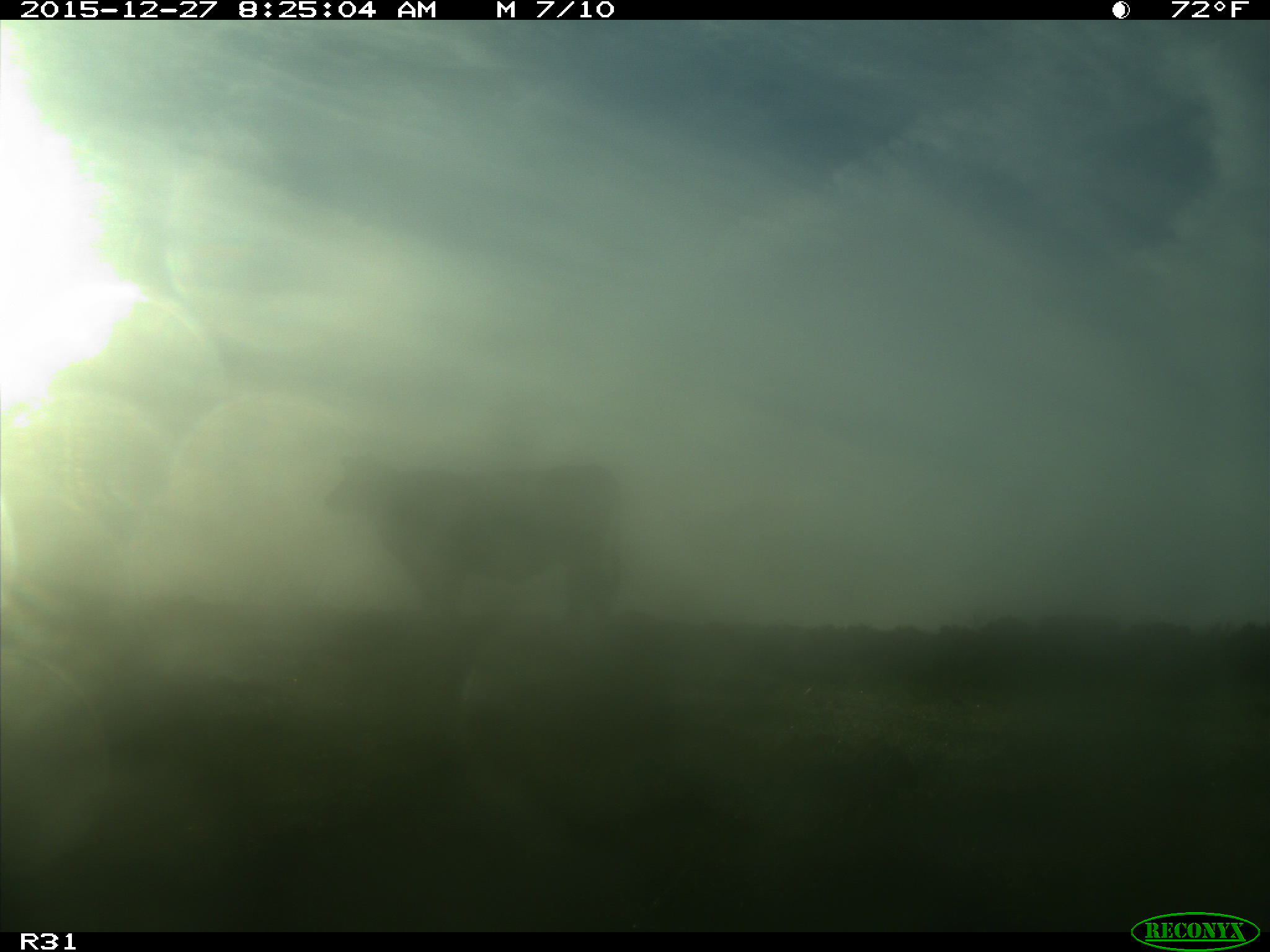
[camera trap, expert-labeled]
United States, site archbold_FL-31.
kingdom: Animalia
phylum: Chordata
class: Mammalia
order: Artiodactyla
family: Bovidae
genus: Bos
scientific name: Bos taurus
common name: domestic cow